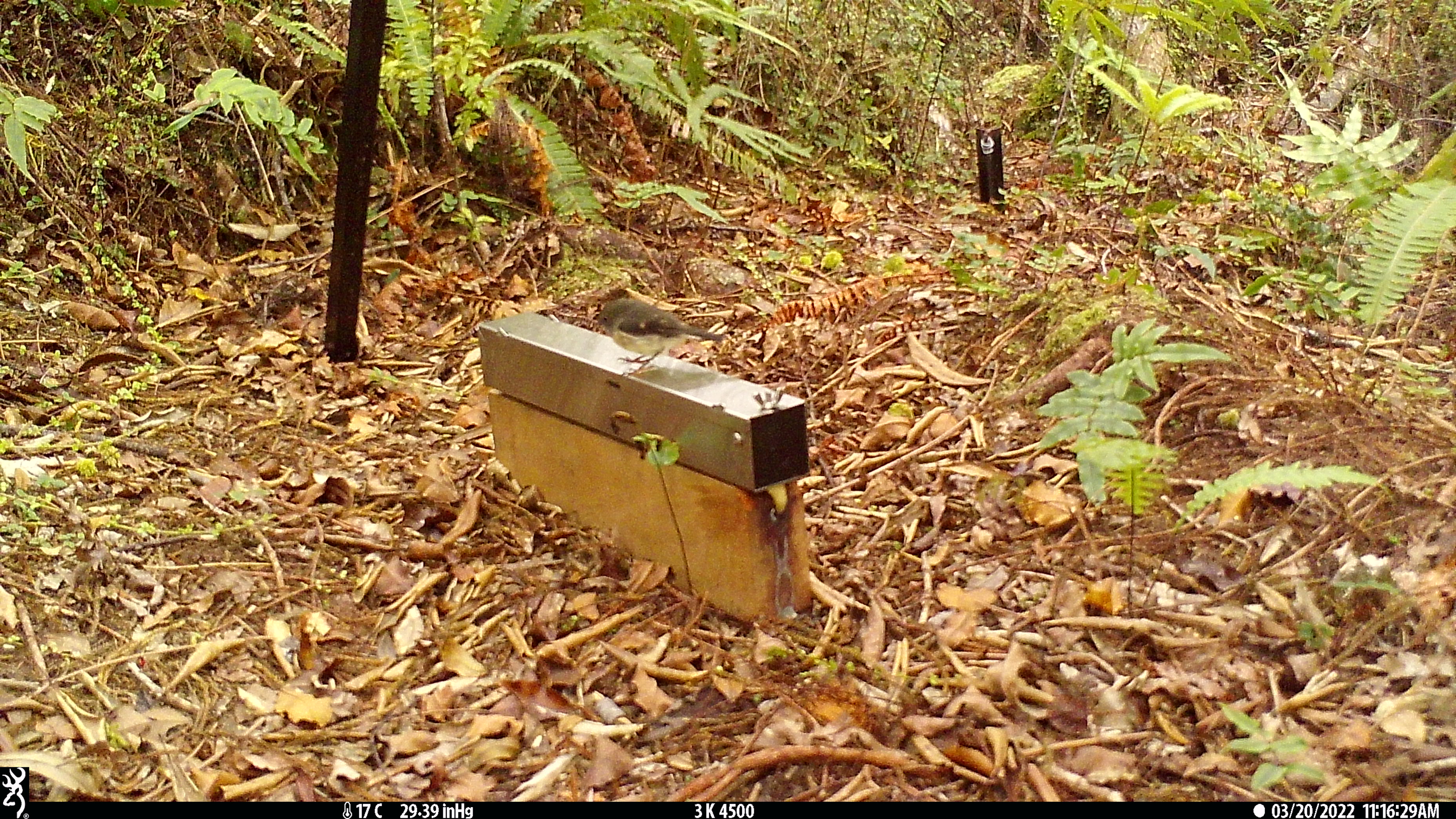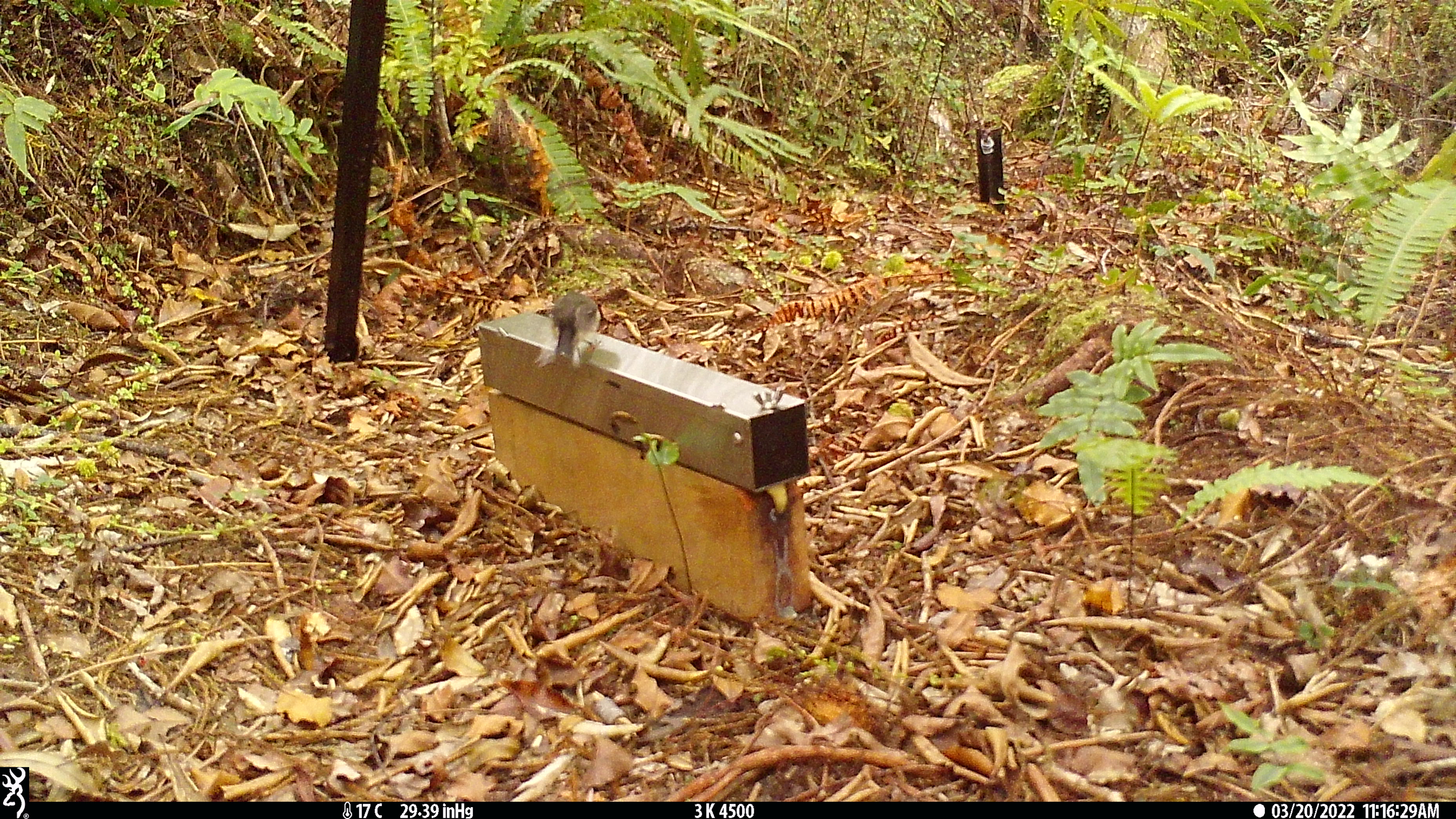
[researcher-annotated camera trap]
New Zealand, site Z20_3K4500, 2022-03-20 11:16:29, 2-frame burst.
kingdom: Animalia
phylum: Chordata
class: Aves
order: Passeriformes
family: Petroicidae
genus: Petroica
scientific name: Petroica macrocephala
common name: tomtit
Tomtit (Petroica macrocephala).